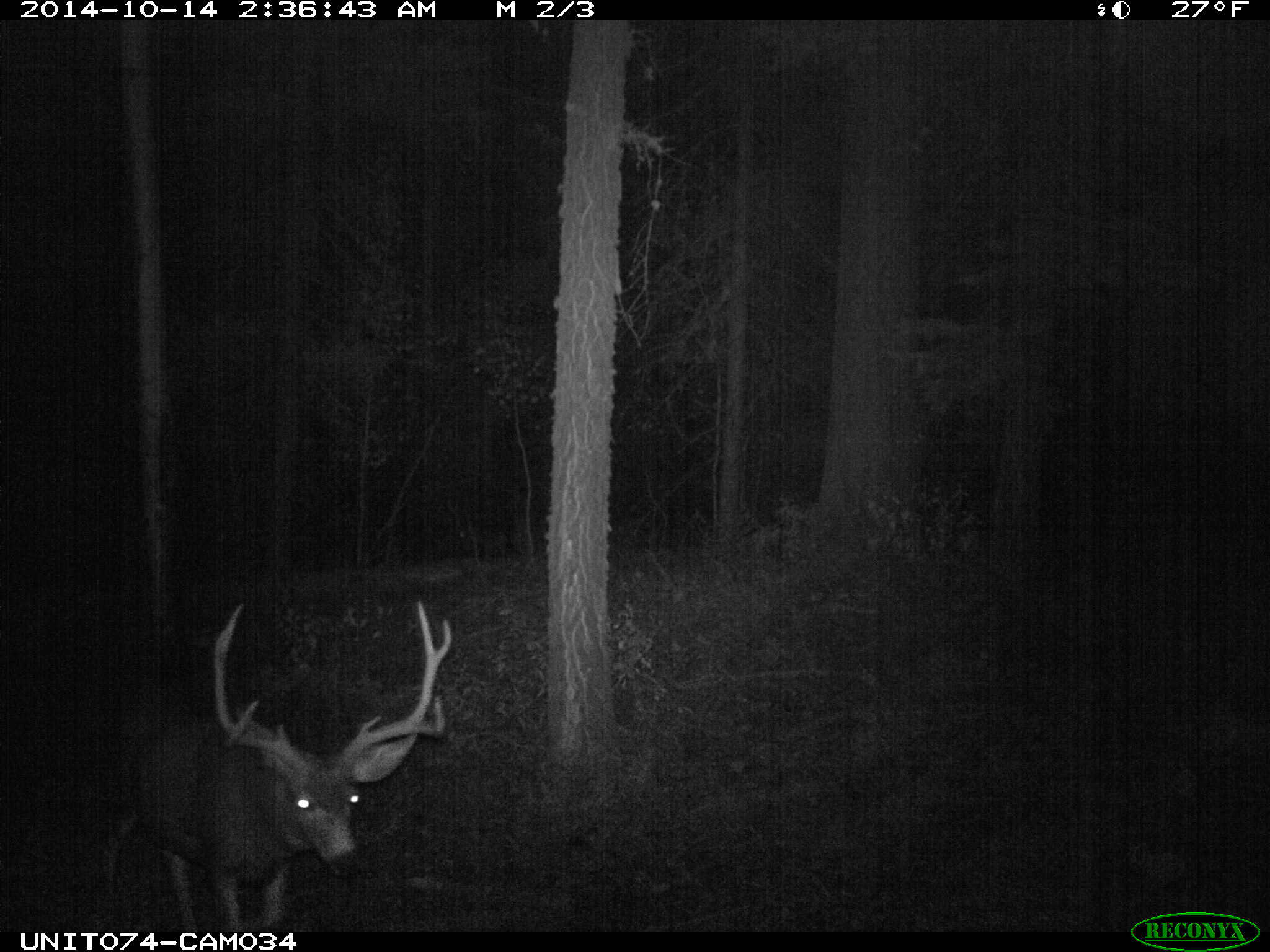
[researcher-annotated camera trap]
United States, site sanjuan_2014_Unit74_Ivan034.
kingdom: Animalia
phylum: Chordata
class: Mammalia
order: Artiodactyla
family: Cervidae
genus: Odocoileus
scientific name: Odocoileus hemionus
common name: mule deer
Odocoileus hemionus (mule deer).